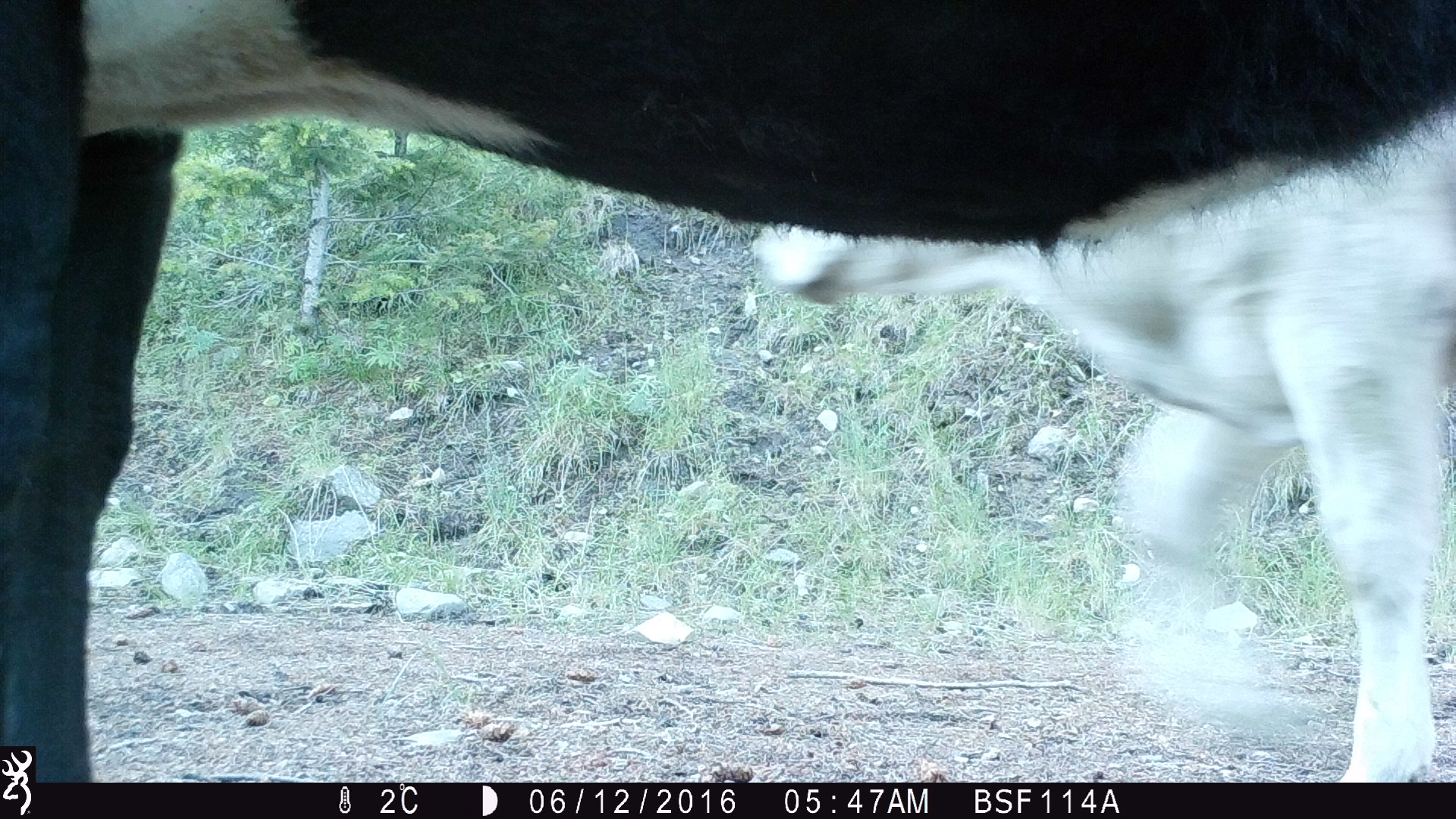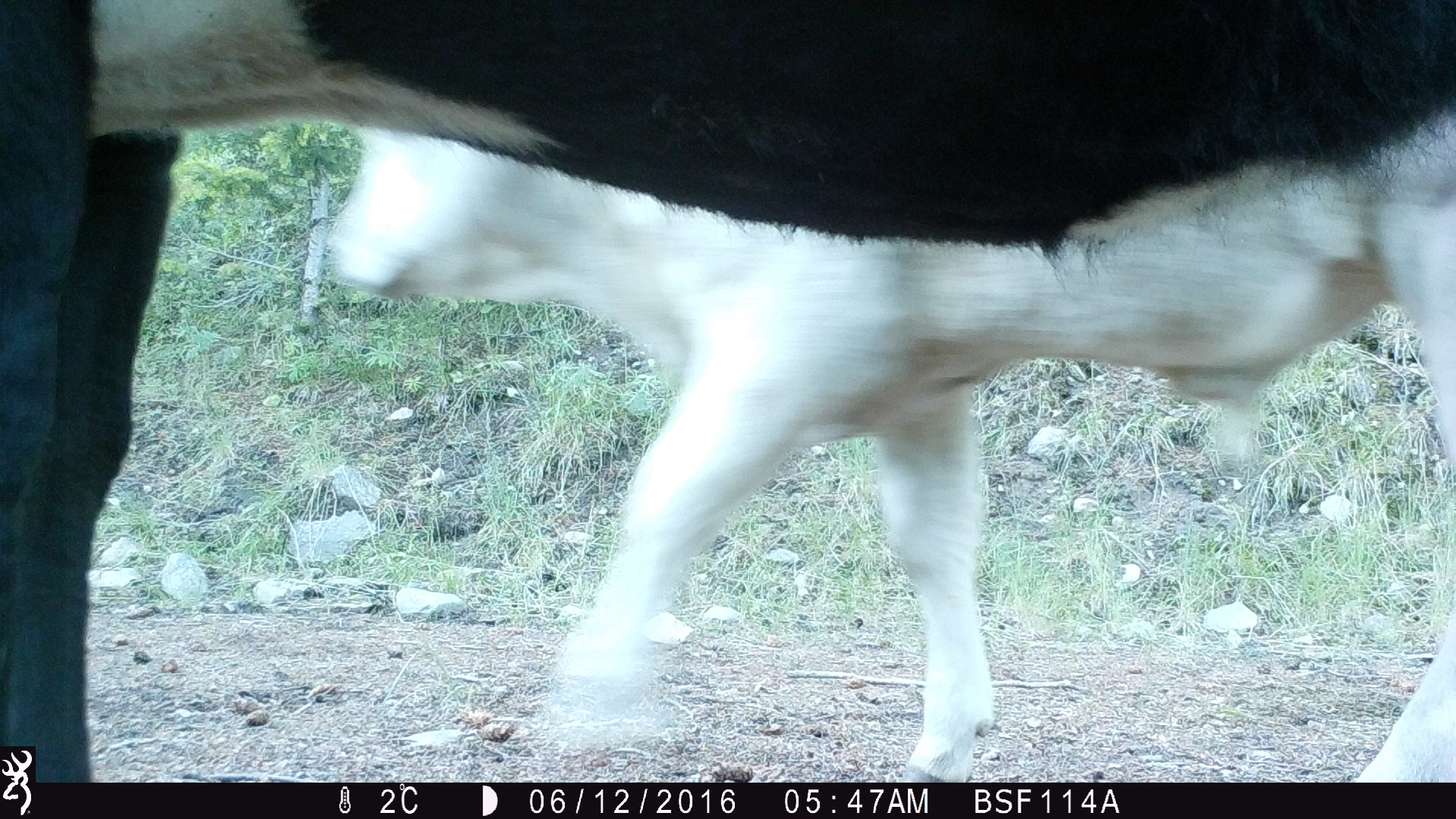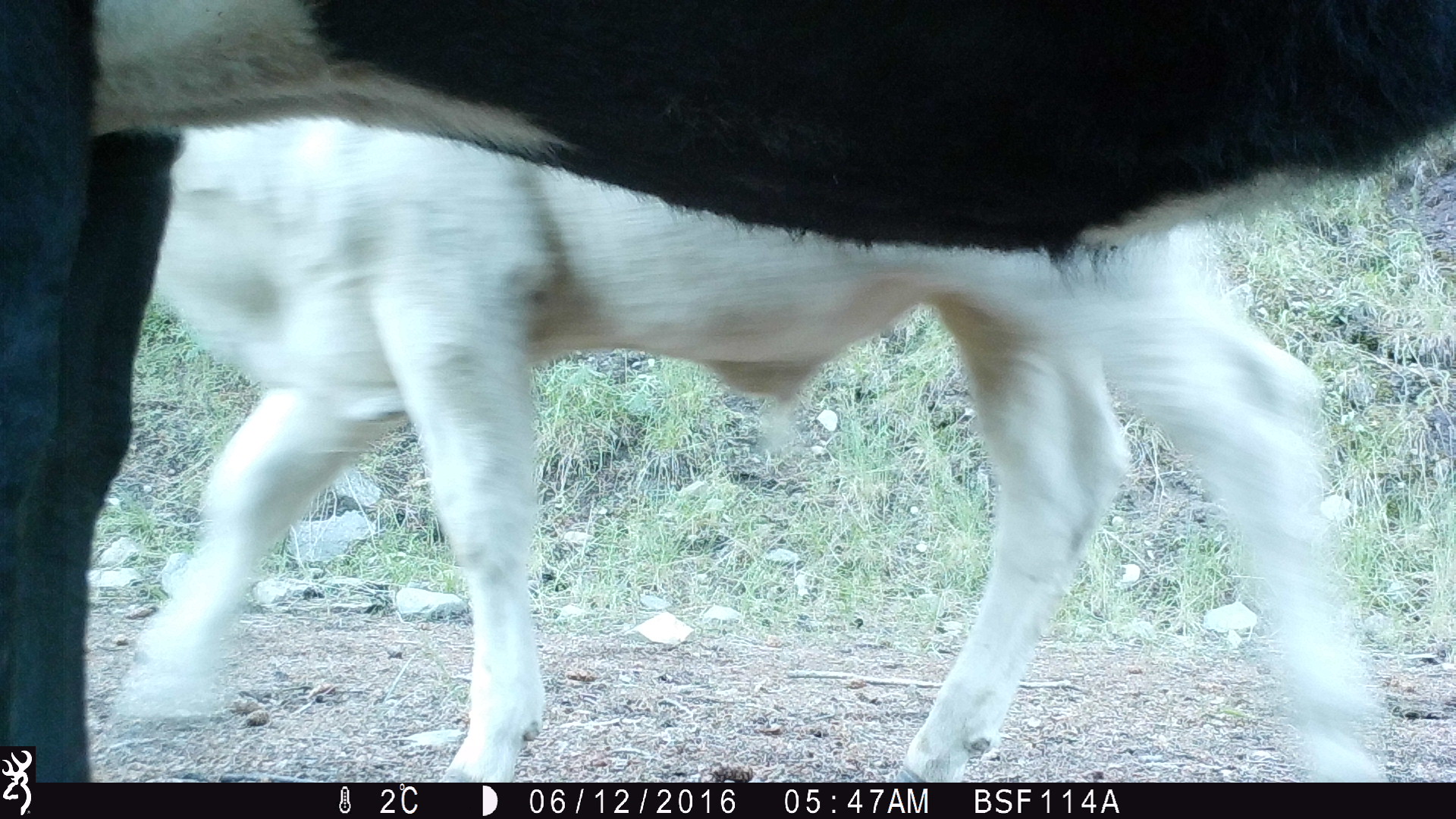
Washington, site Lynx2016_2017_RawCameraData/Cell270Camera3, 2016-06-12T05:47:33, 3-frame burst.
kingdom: Animalia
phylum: Chordata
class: Mammalia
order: Artiodactyla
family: Bovidae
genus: Bos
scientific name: Bos taurus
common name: domestic cattle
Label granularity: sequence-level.